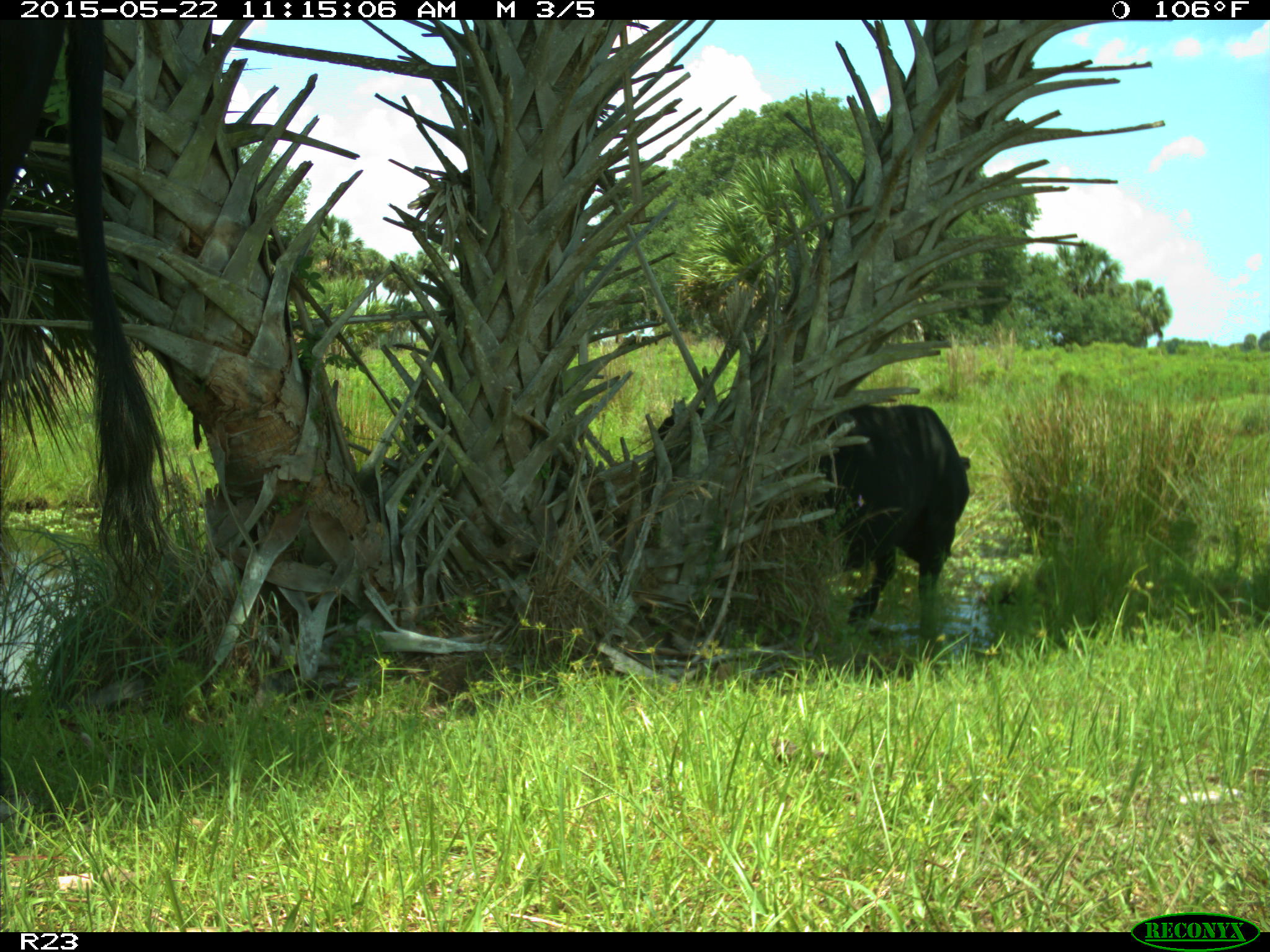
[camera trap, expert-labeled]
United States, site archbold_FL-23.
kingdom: Animalia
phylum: Chordata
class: Mammalia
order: Artiodactyla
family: Bovidae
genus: Bos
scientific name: Bos taurus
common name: domestic cow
Bos taurus (domestic cow).